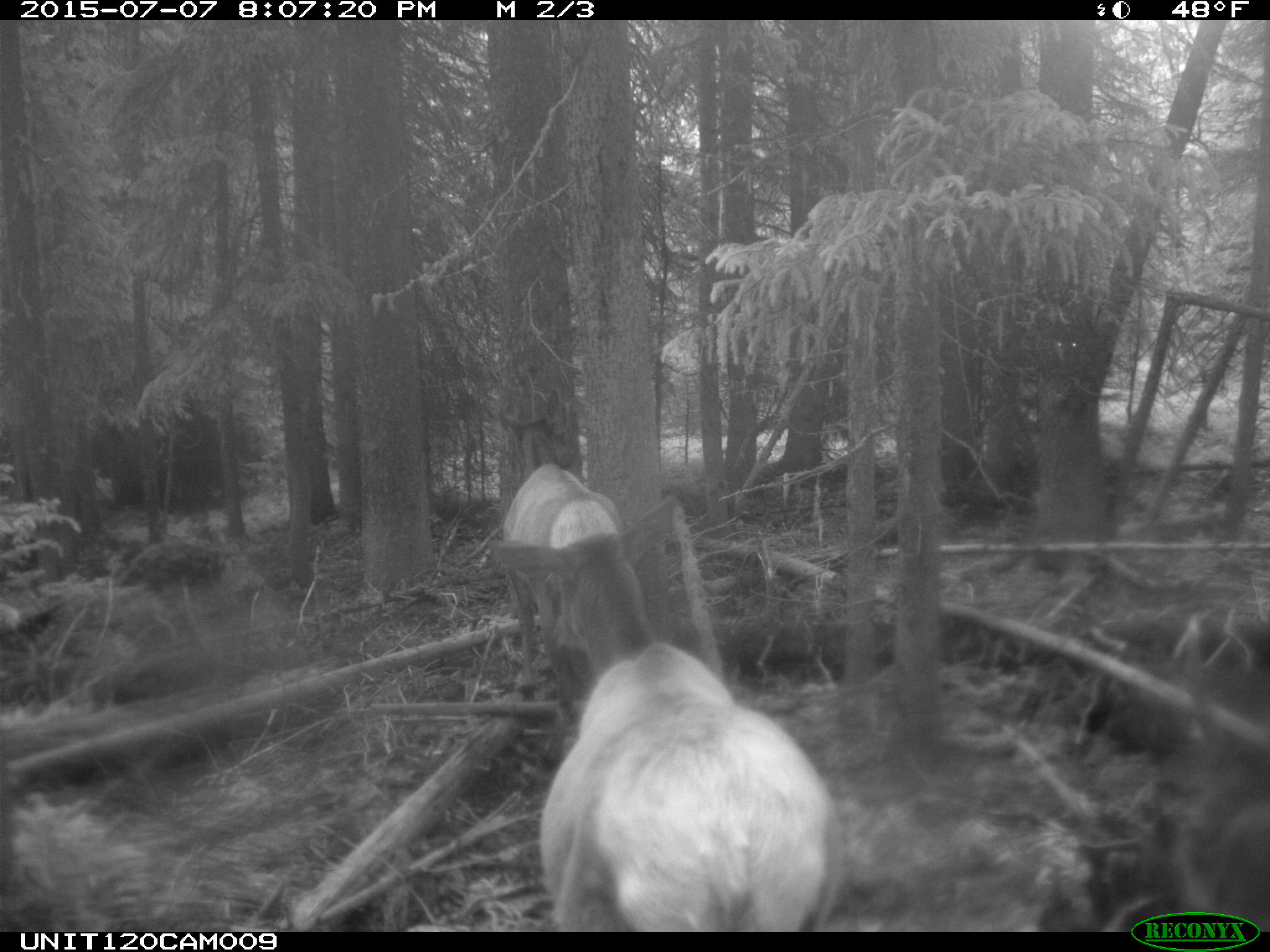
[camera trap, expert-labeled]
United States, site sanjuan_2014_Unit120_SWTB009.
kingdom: Animalia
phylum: Chordata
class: Mammalia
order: Artiodactyla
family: Cervidae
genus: Cervus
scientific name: Cervus elaphus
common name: red deer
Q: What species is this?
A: Cervus elaphus (red deer).